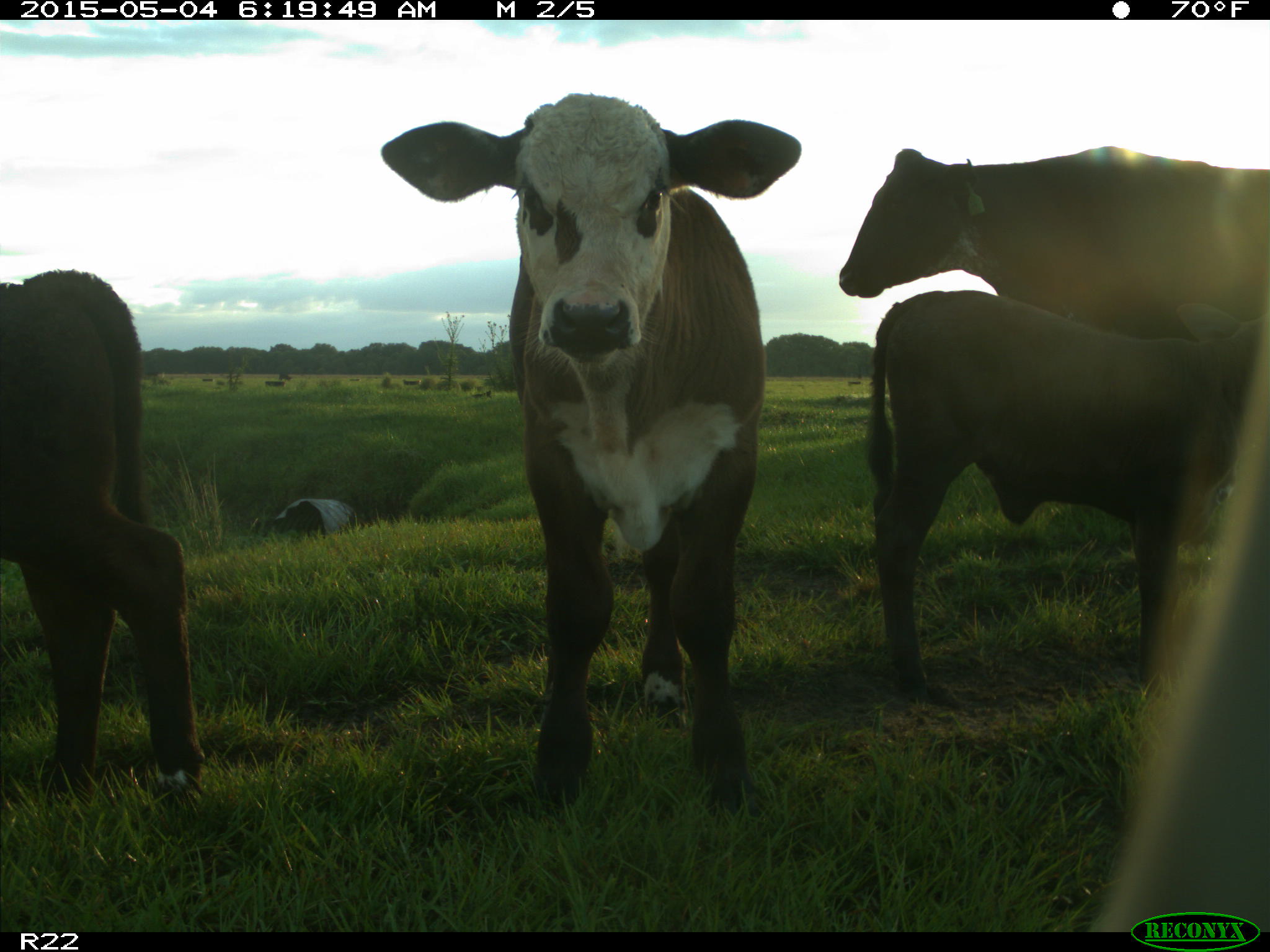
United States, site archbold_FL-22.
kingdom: Animalia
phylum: Chordata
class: Mammalia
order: Artiodactyla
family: Bovidae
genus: Bos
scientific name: Bos taurus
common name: domestic cow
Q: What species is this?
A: Bos taurus (domestic cow).